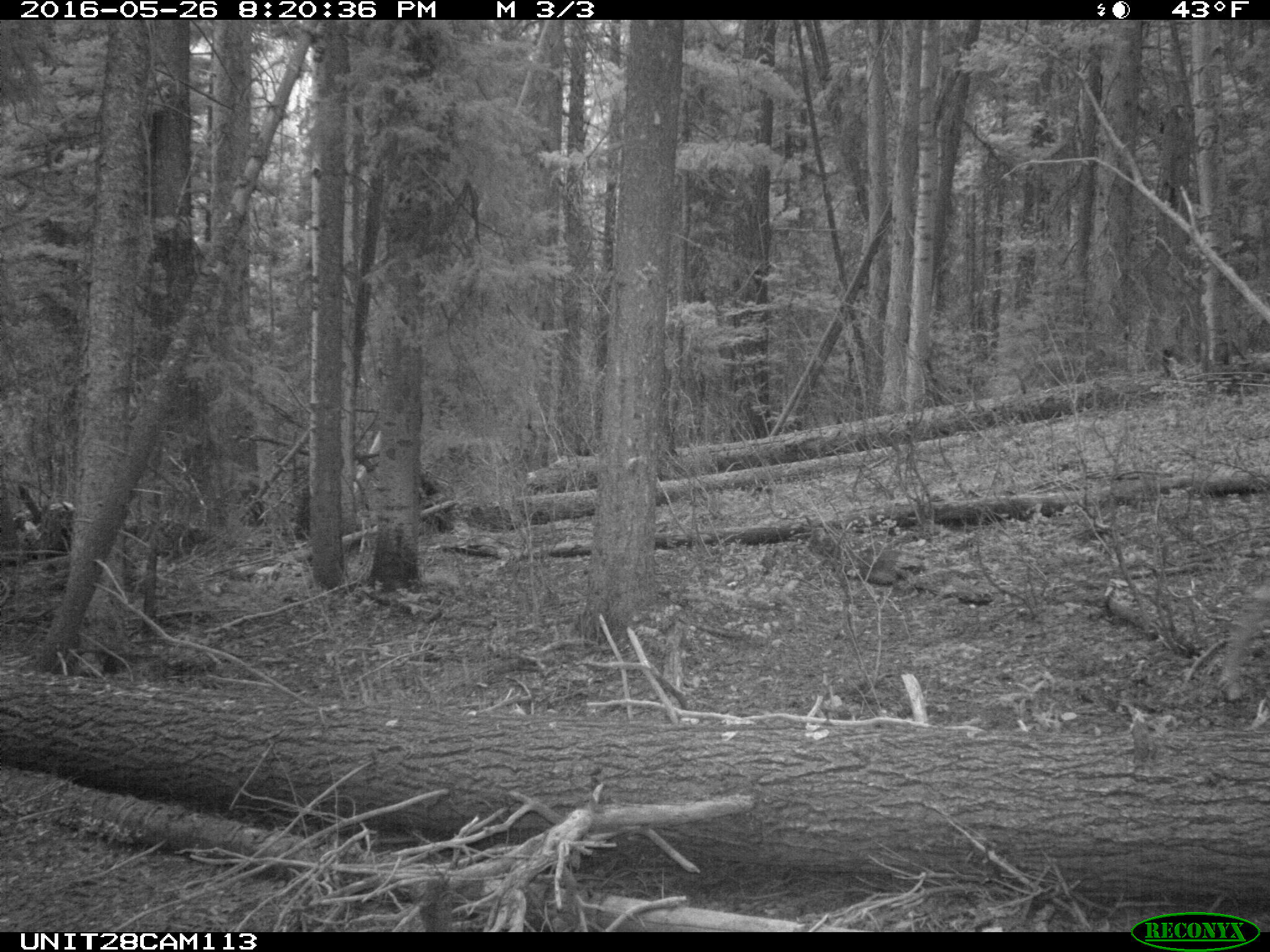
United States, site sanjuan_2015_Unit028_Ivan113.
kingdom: Animalia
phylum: Chordata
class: Mammalia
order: Artiodactyla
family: Cervidae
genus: Odocoileus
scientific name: Odocoileus hemionus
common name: mule deer